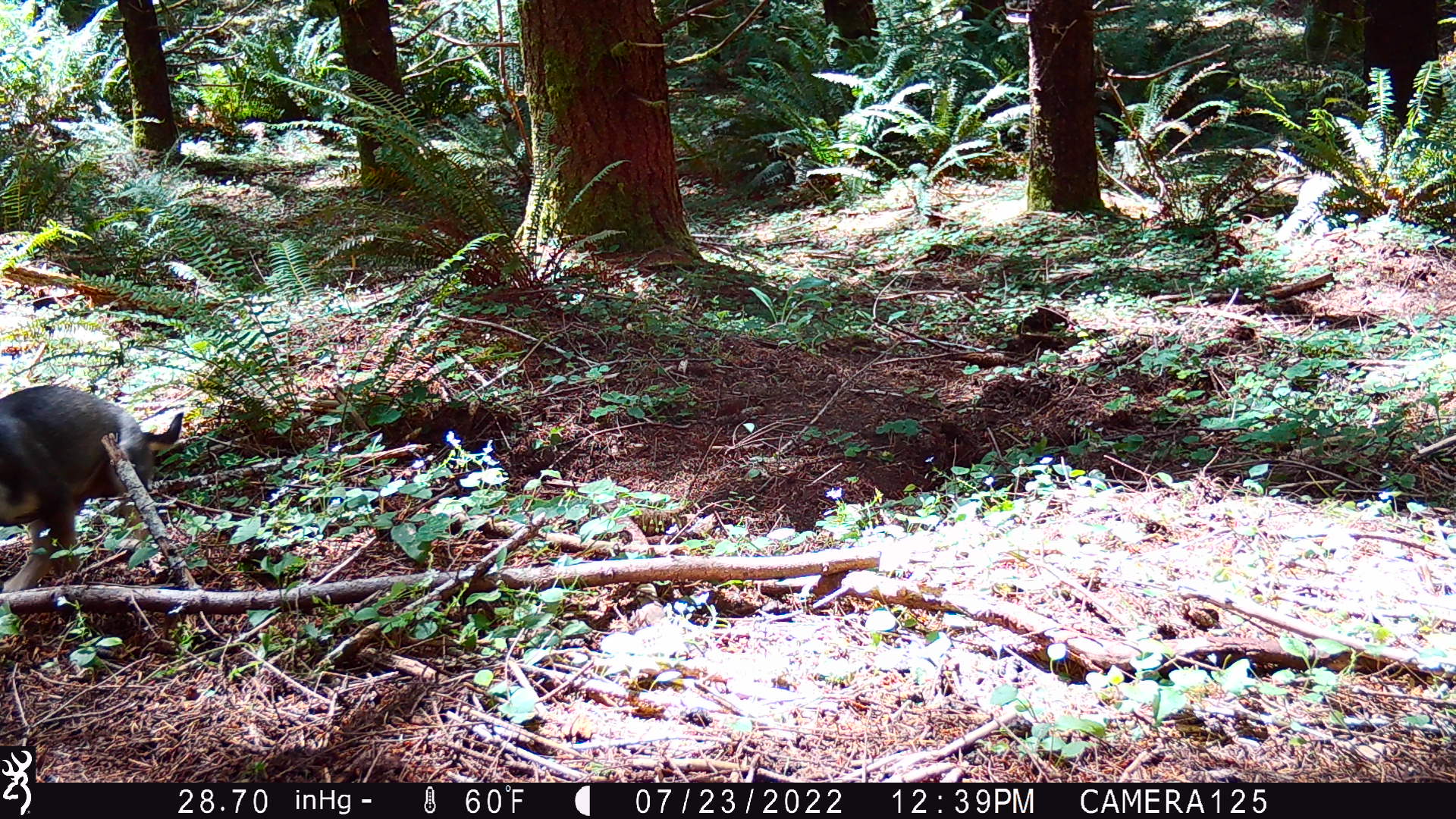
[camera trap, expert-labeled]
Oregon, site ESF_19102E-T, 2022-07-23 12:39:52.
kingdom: Animalia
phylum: Chordata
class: Mammalia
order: Carnivora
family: Canidae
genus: Canis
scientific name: Canis familiaris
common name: domestic dog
Domestic dog (Canis familiaris).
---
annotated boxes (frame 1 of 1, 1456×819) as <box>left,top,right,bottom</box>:
domestic dog: <box>0,379,208,603</box>